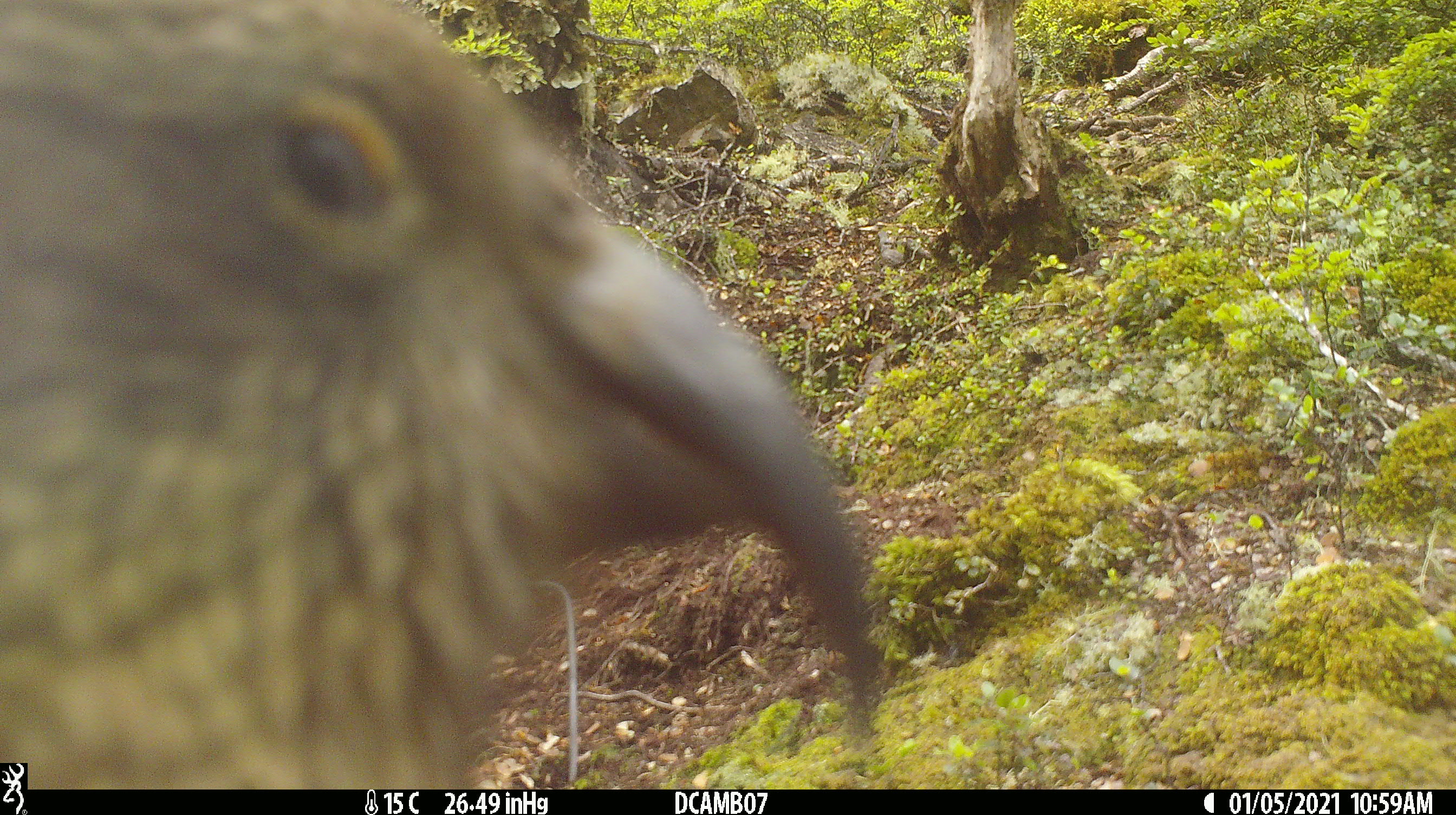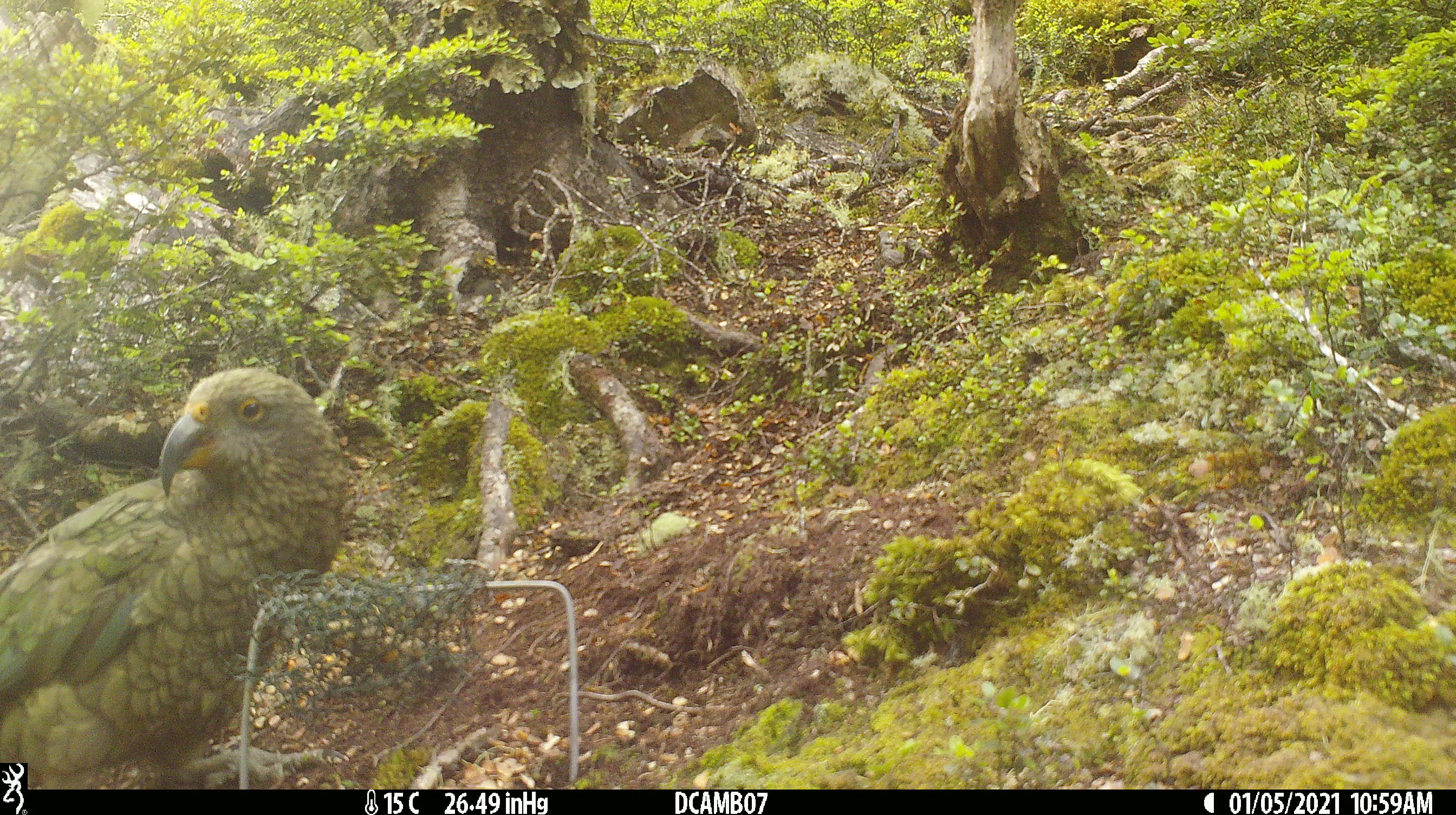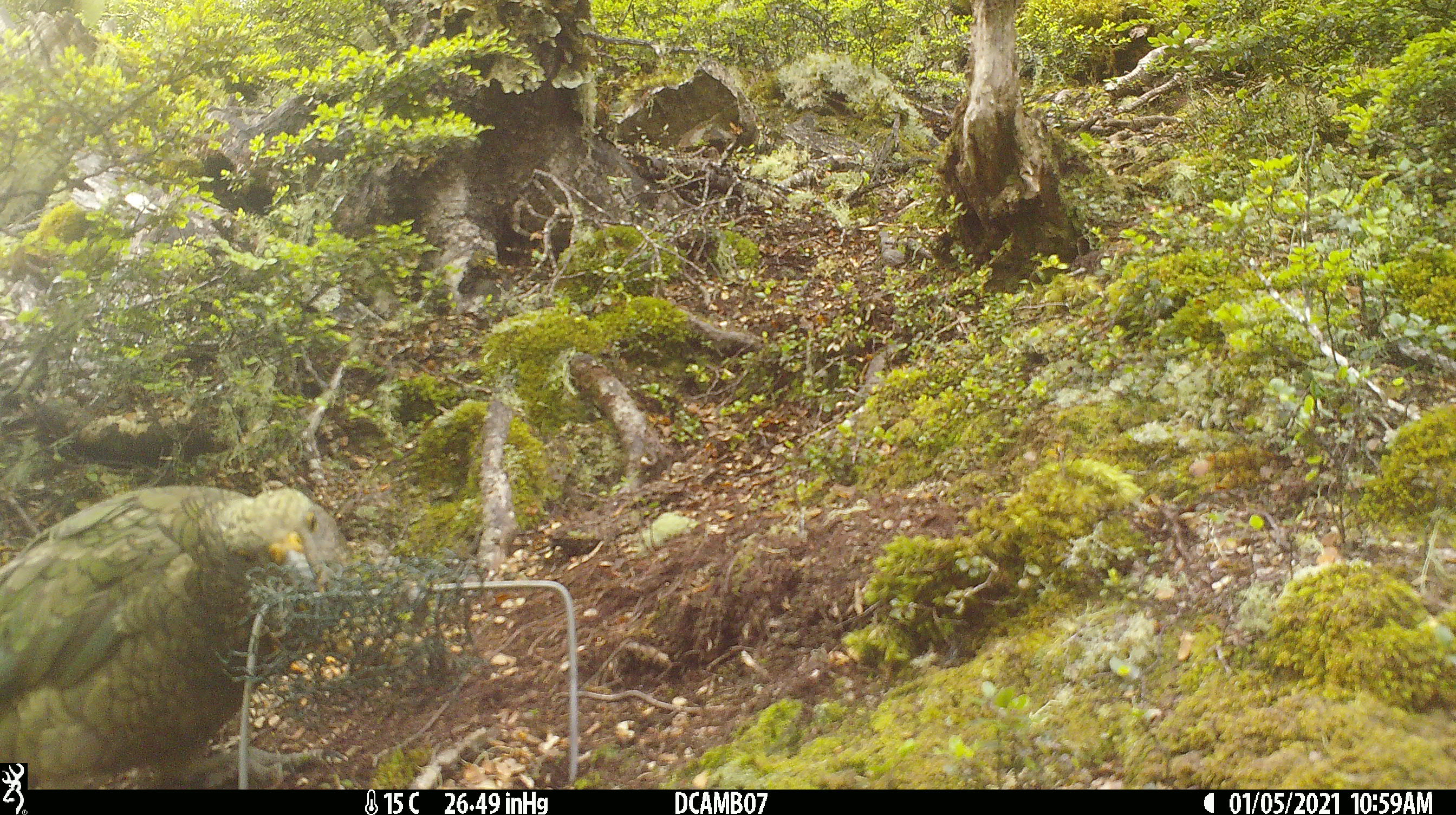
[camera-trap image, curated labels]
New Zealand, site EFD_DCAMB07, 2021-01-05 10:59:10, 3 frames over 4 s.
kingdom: Animalia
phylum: Chordata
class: Aves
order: Psittaciformes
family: Strigopidae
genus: Nestor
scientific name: Nestor notabilis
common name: kea